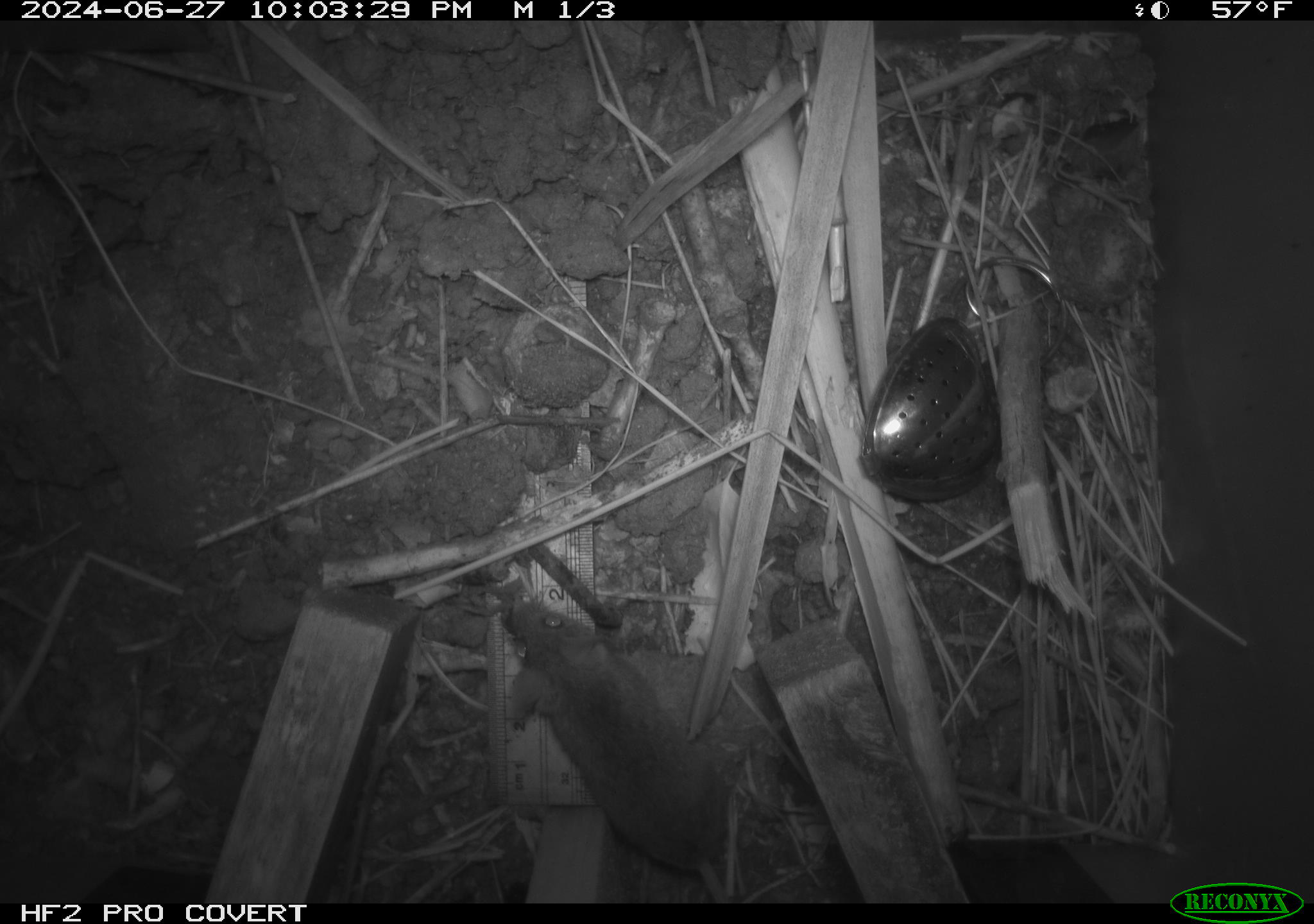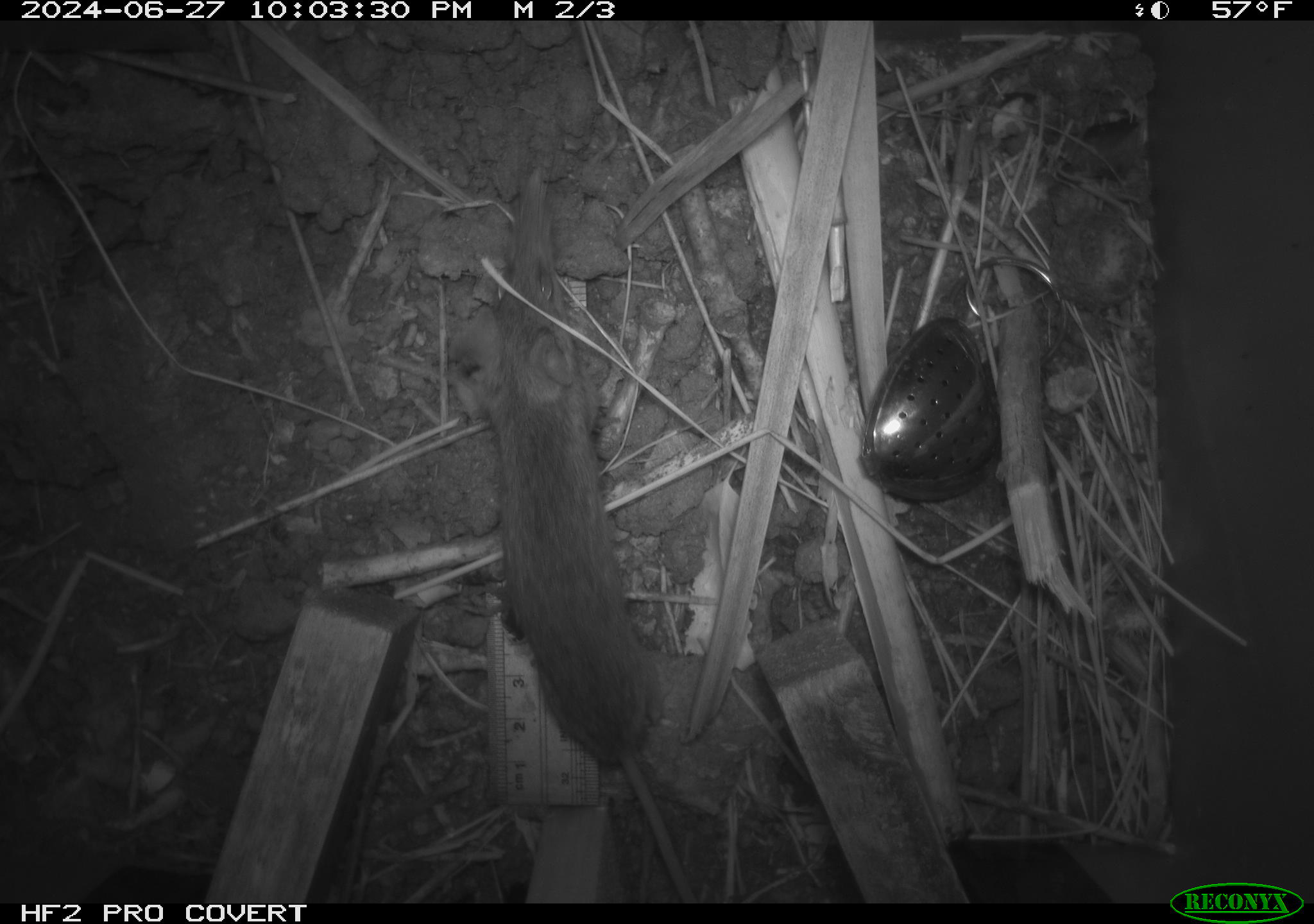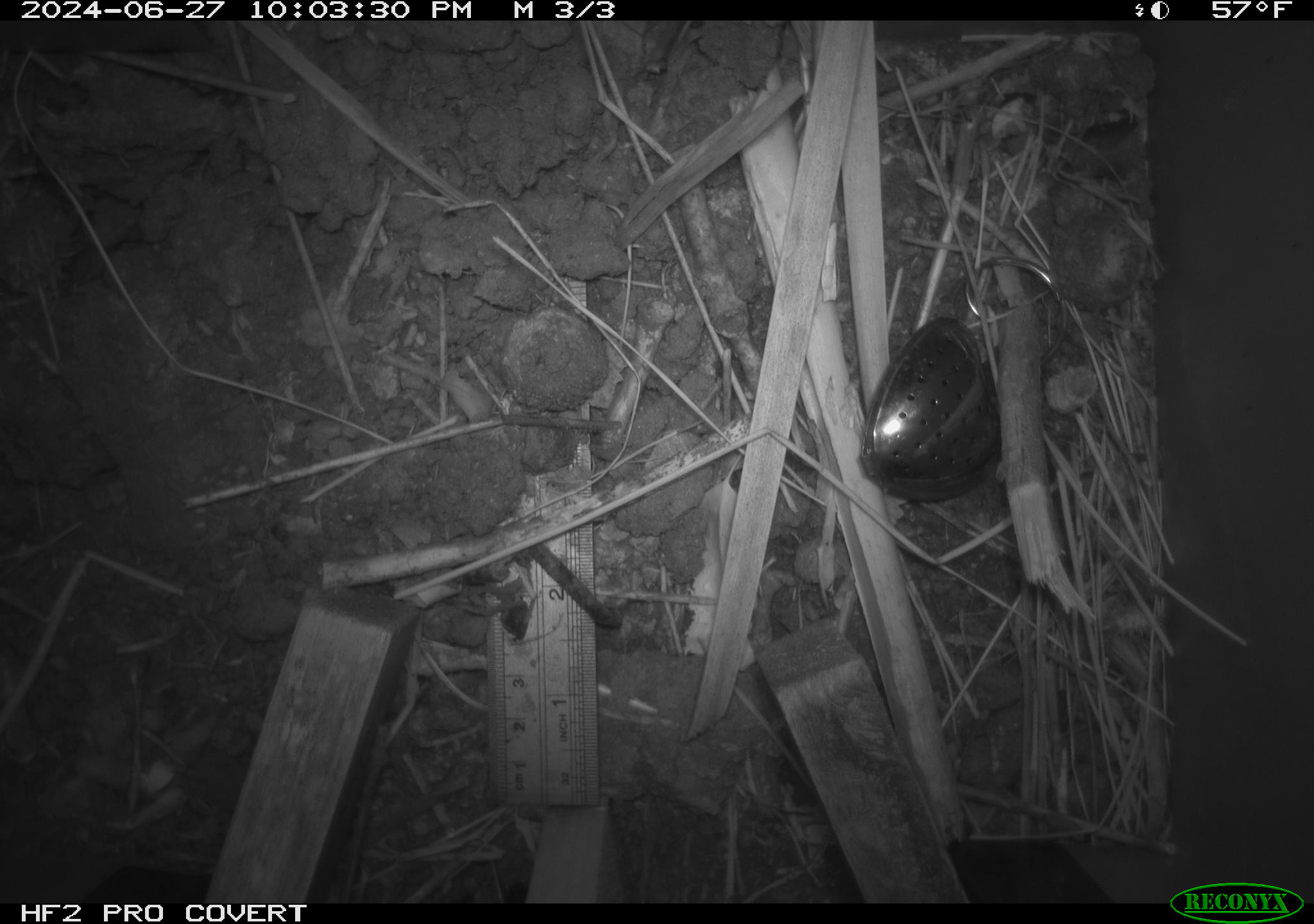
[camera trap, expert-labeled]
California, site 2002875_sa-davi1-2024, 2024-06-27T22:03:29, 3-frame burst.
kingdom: Animalia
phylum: Chordata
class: Mammalia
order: Rodentia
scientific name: Rodentia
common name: mouse species